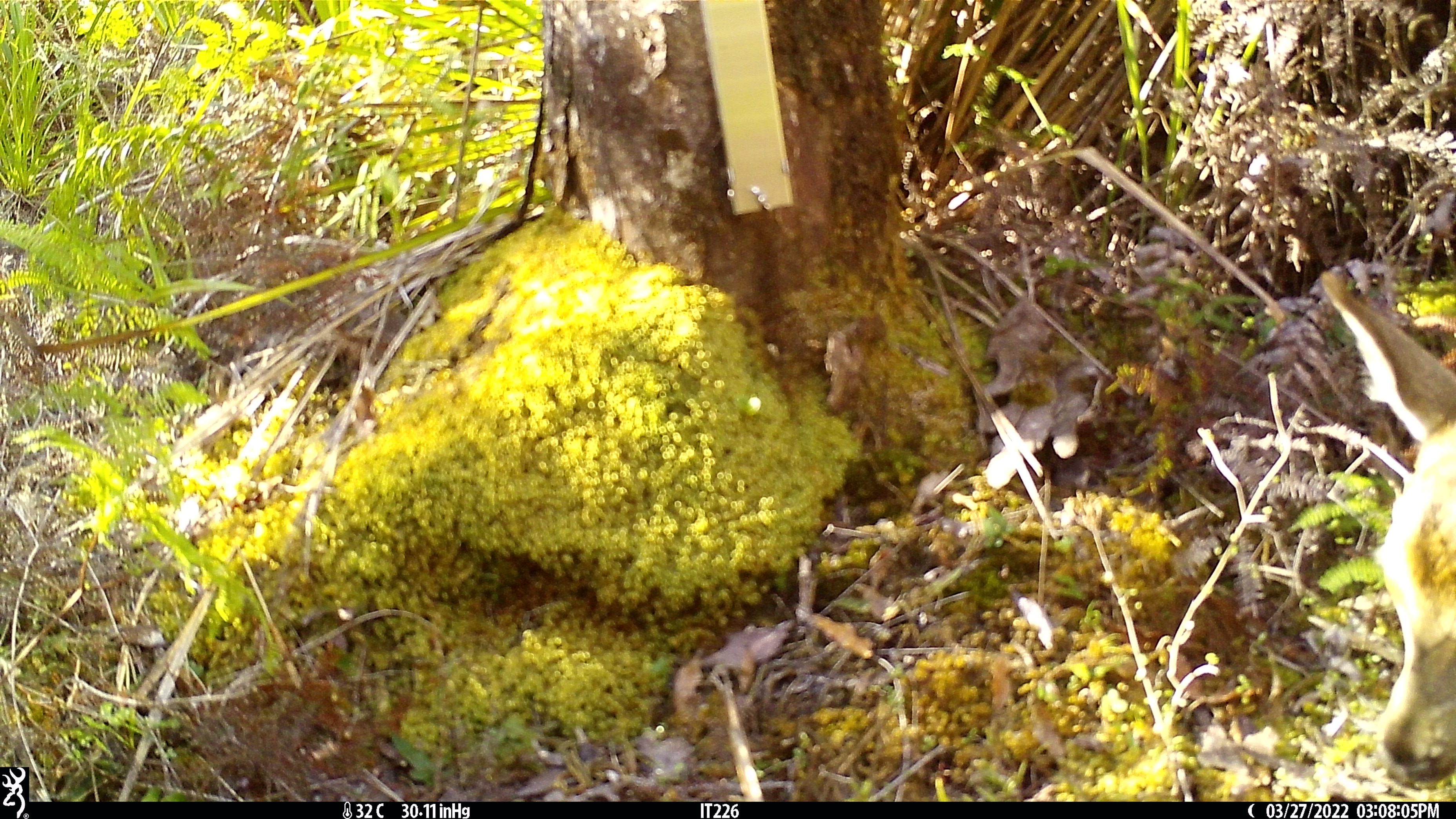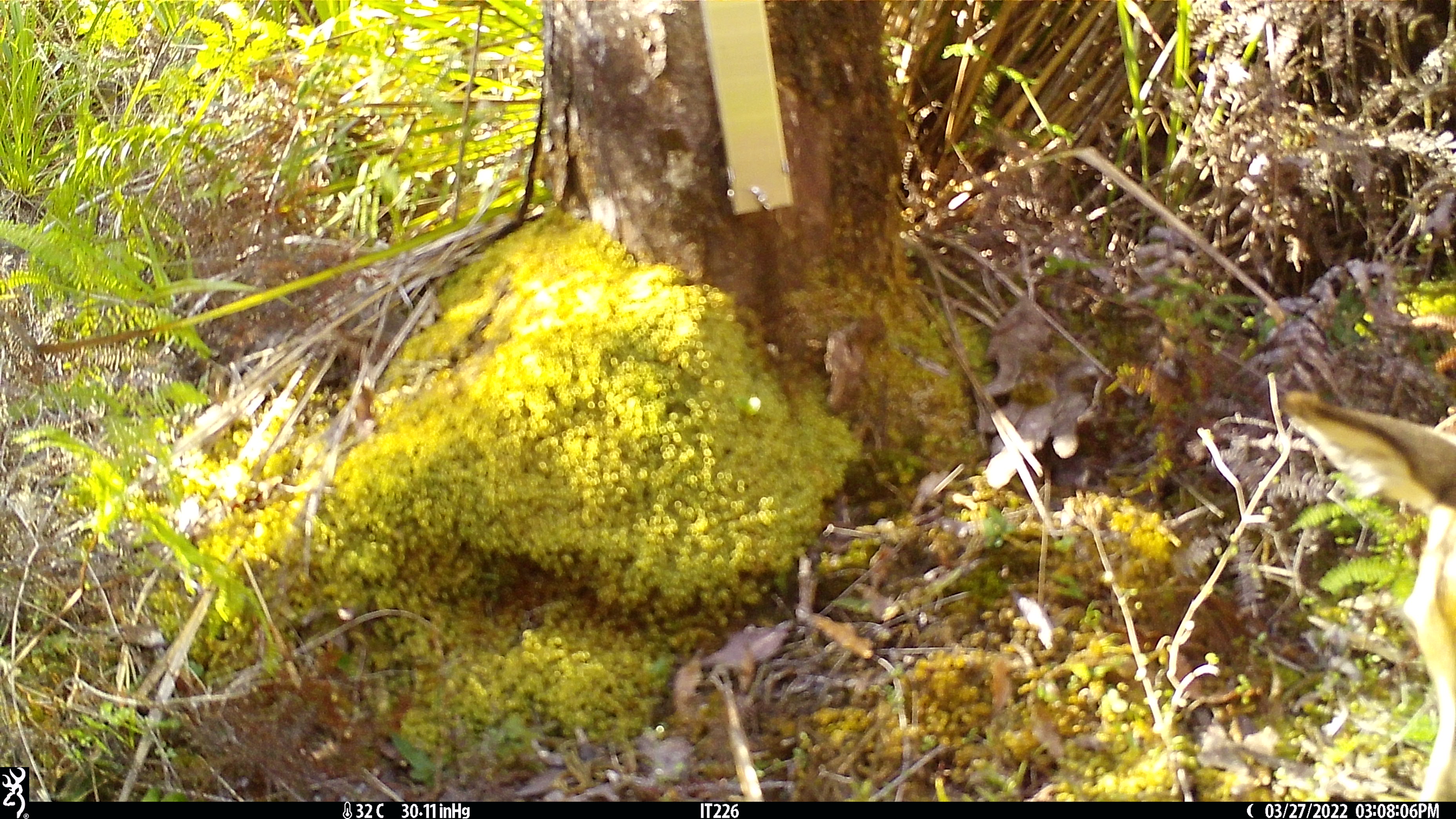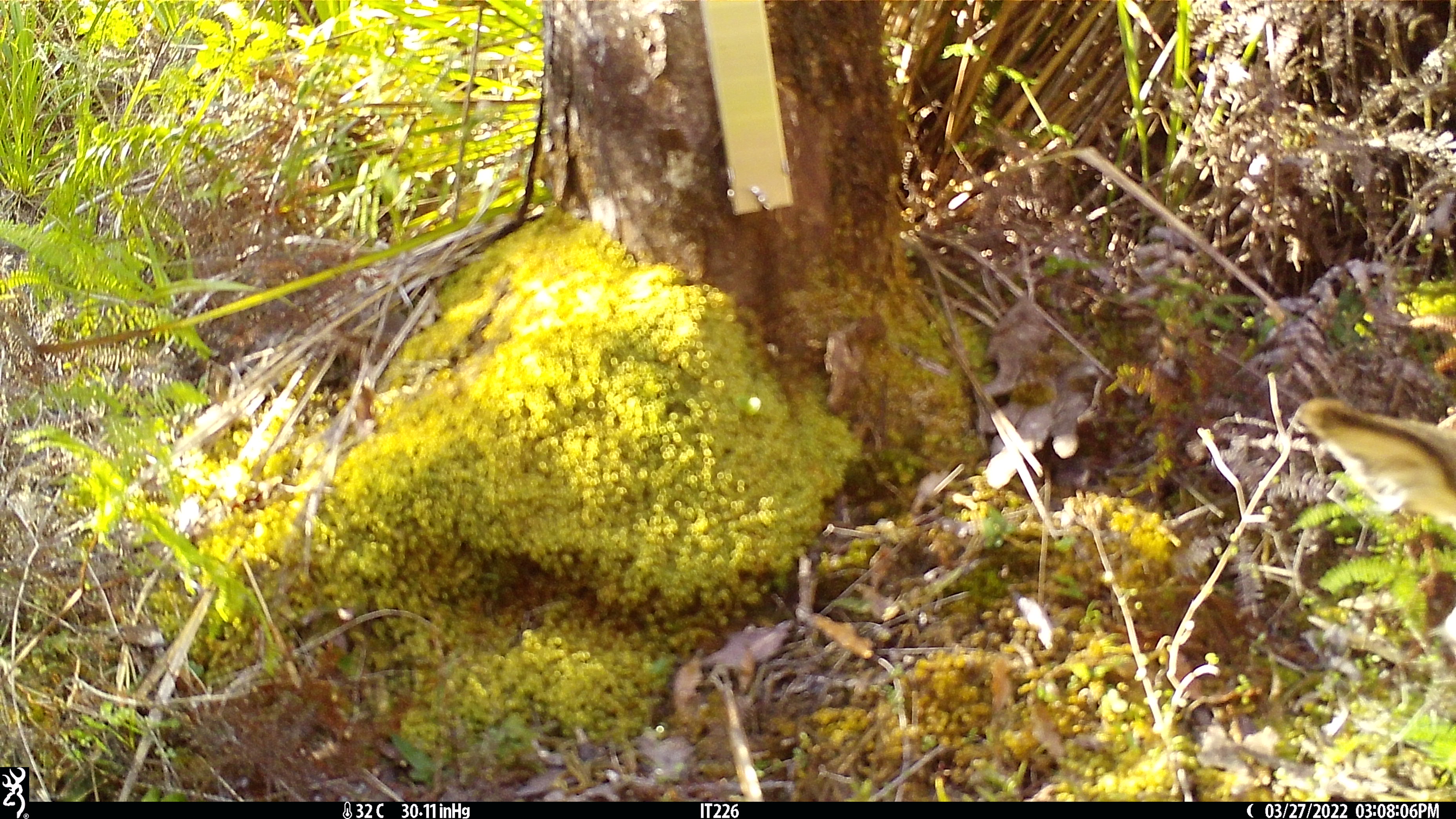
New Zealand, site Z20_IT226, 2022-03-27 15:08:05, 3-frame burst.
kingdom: Animalia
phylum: Chordata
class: Mammalia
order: Artiodactyla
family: Cervidae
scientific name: Cervidae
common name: deer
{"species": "deer (Cervidae)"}